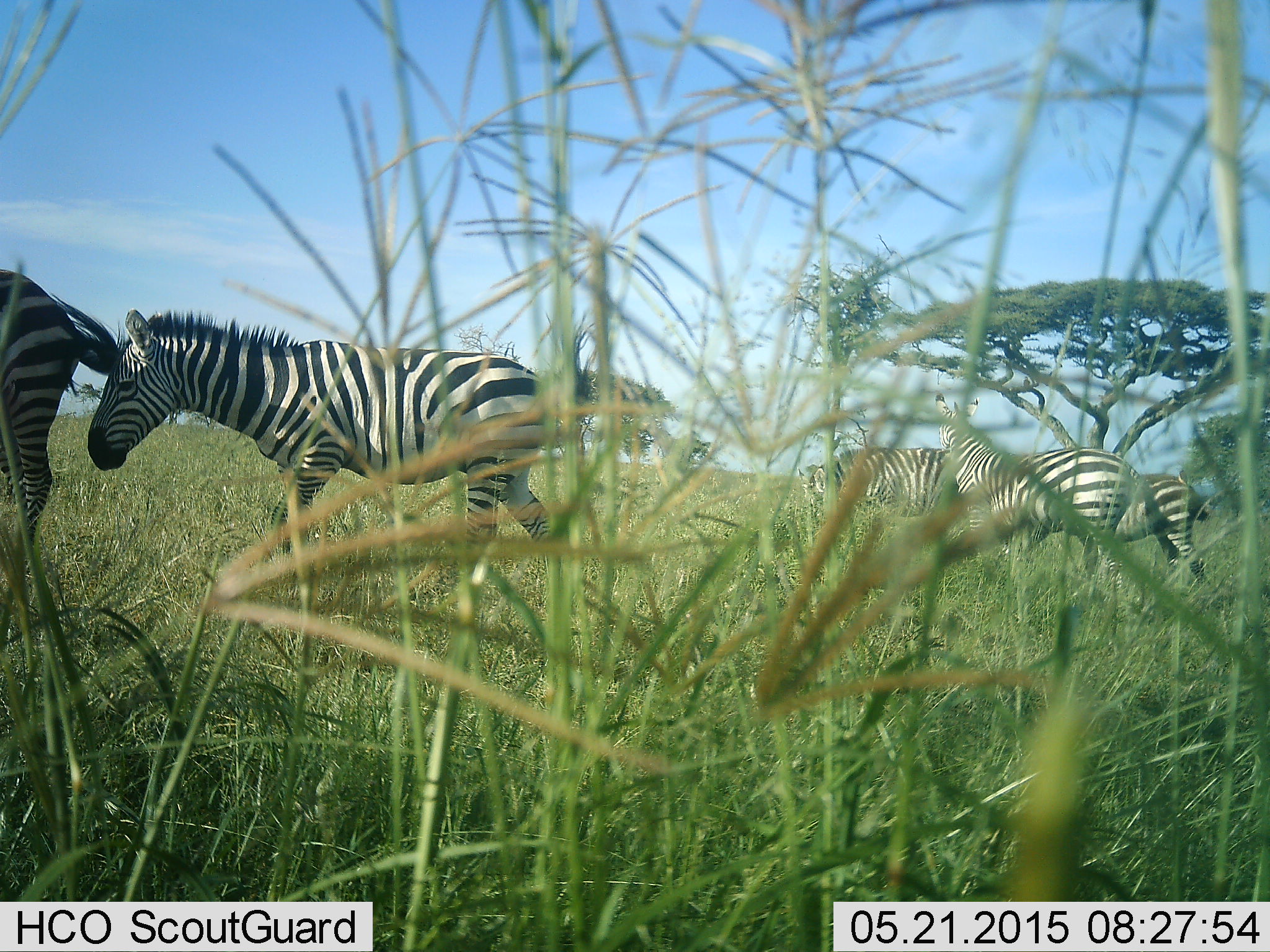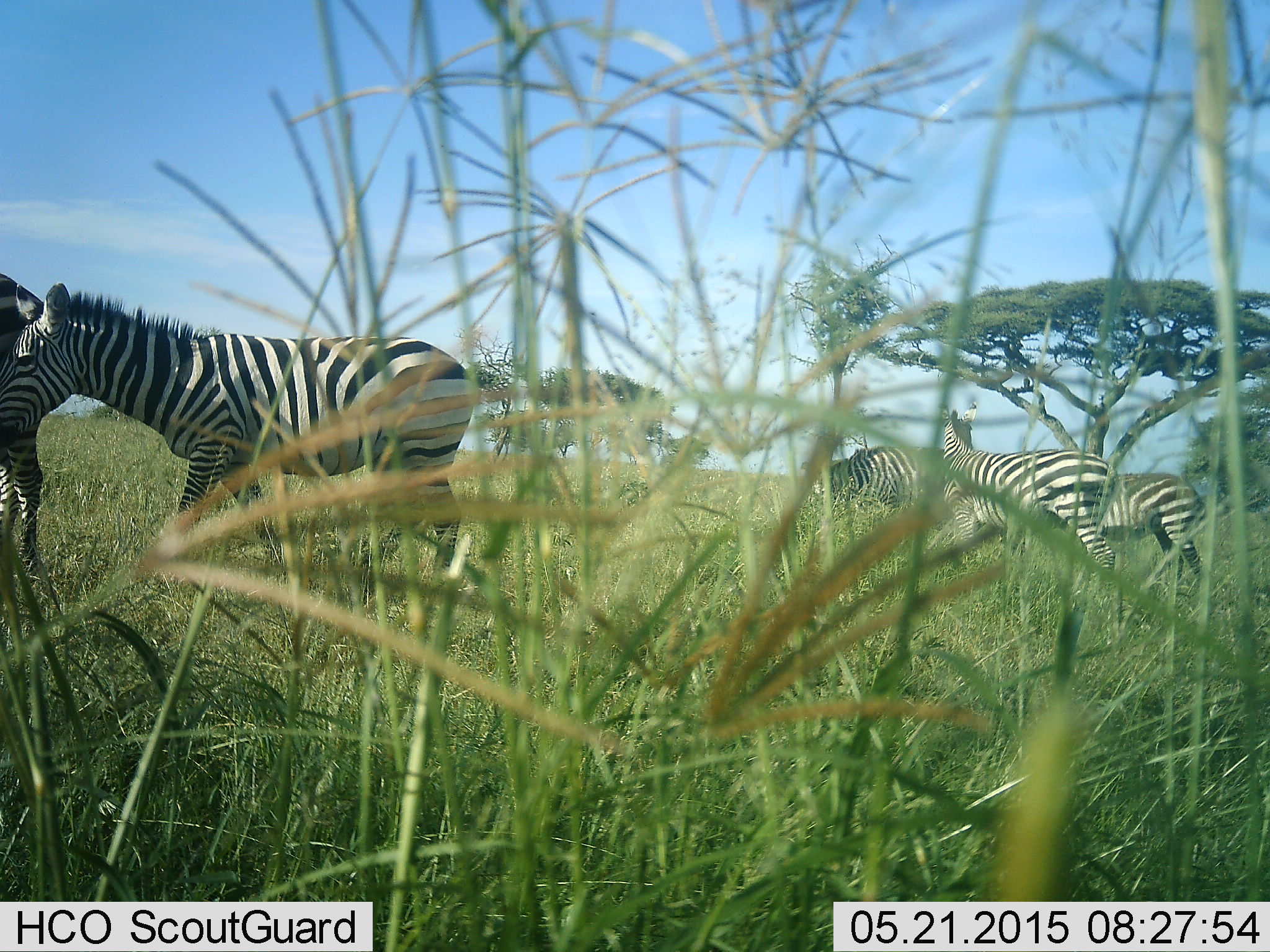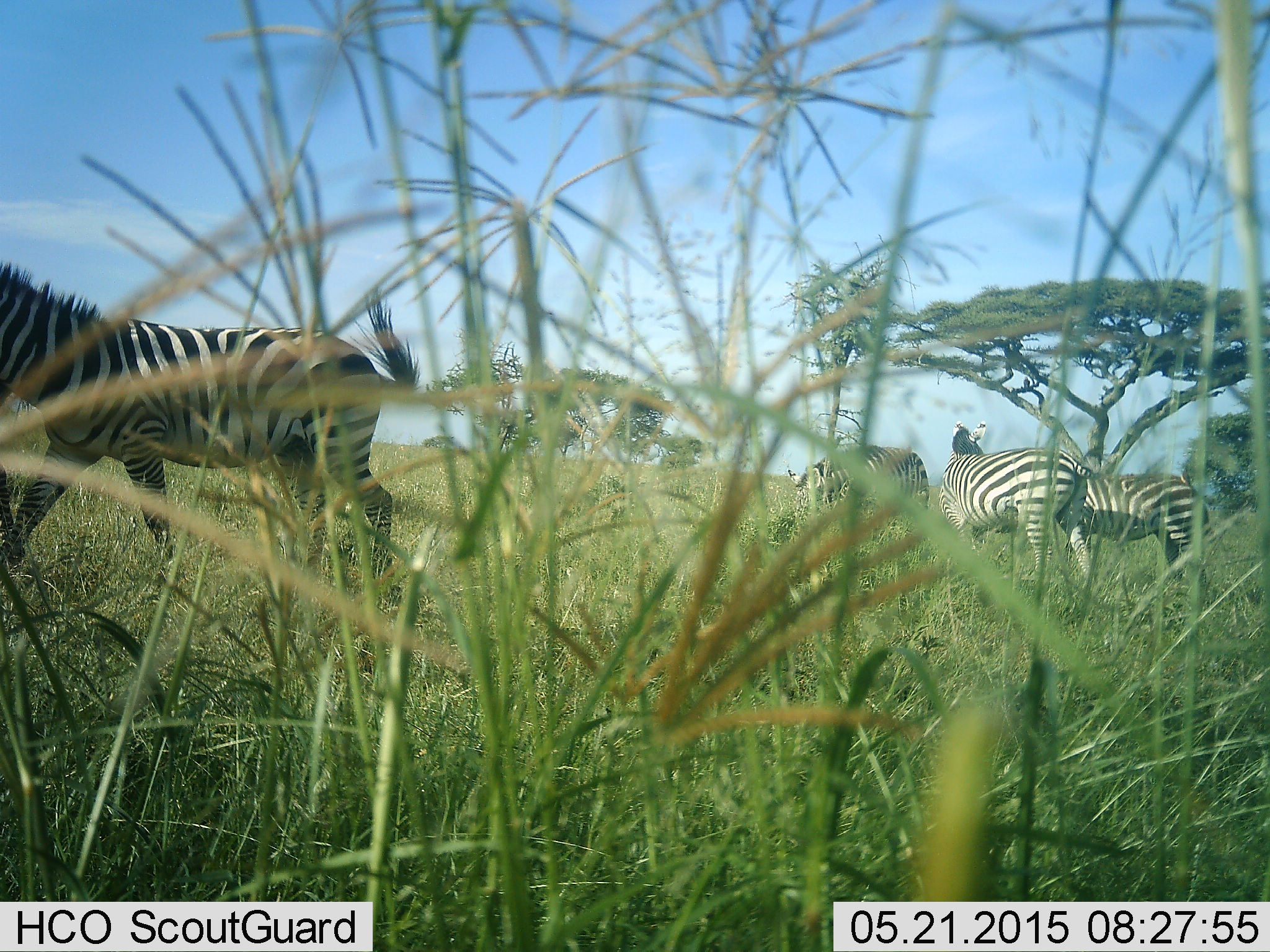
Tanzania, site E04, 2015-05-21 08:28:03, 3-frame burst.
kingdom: Animalia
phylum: Chordata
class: Mammalia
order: Perissodactyla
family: Equidae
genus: Equus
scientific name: Equus quagga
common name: plains zebra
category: zebra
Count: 5.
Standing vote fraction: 50%.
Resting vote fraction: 0%.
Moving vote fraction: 80%.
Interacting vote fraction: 0%.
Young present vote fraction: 20%.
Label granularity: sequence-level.